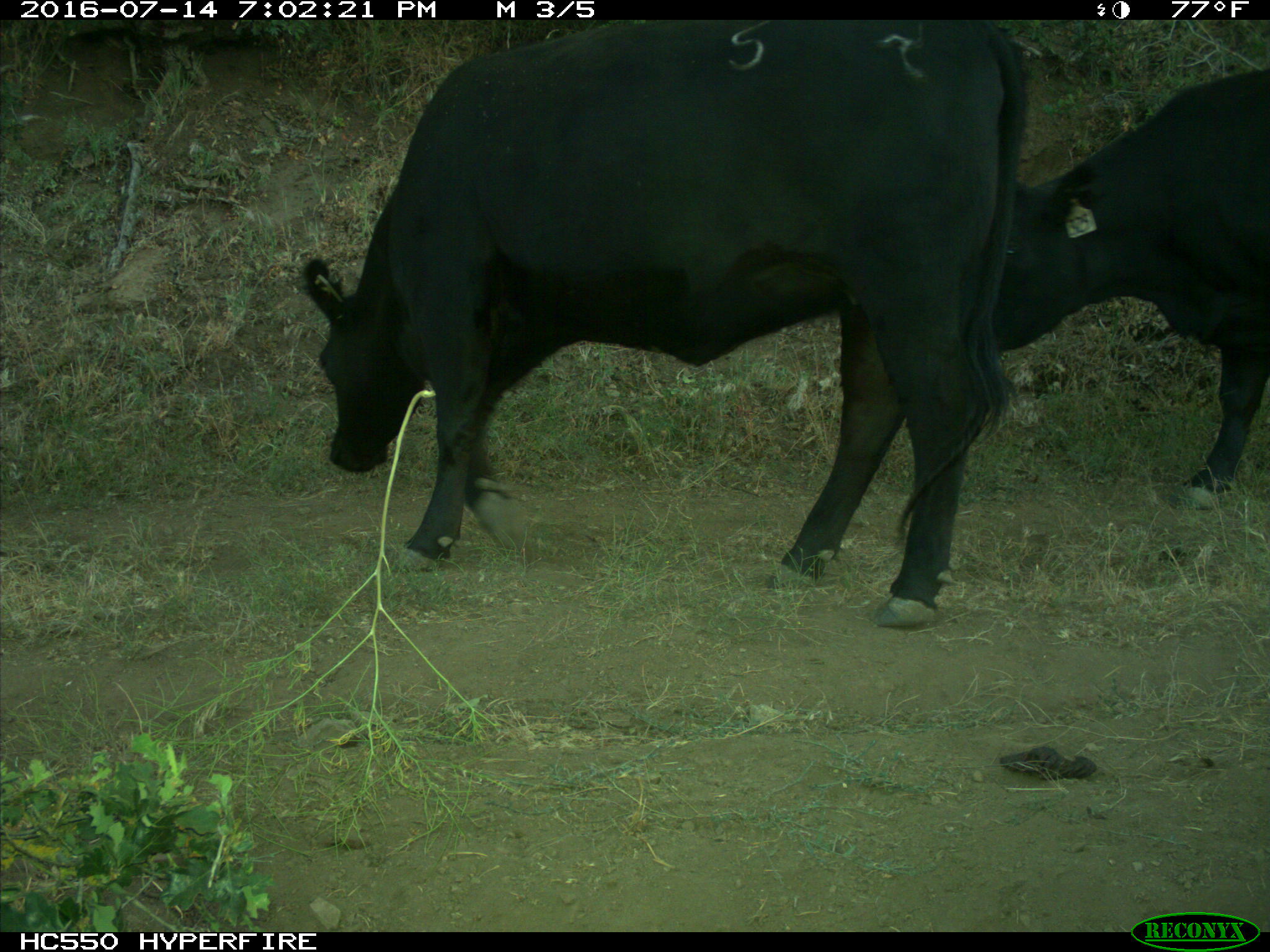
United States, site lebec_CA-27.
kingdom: Animalia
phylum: Chordata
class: Mammalia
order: Artiodactyla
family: Bovidae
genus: Bos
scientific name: Bos taurus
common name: domestic cow